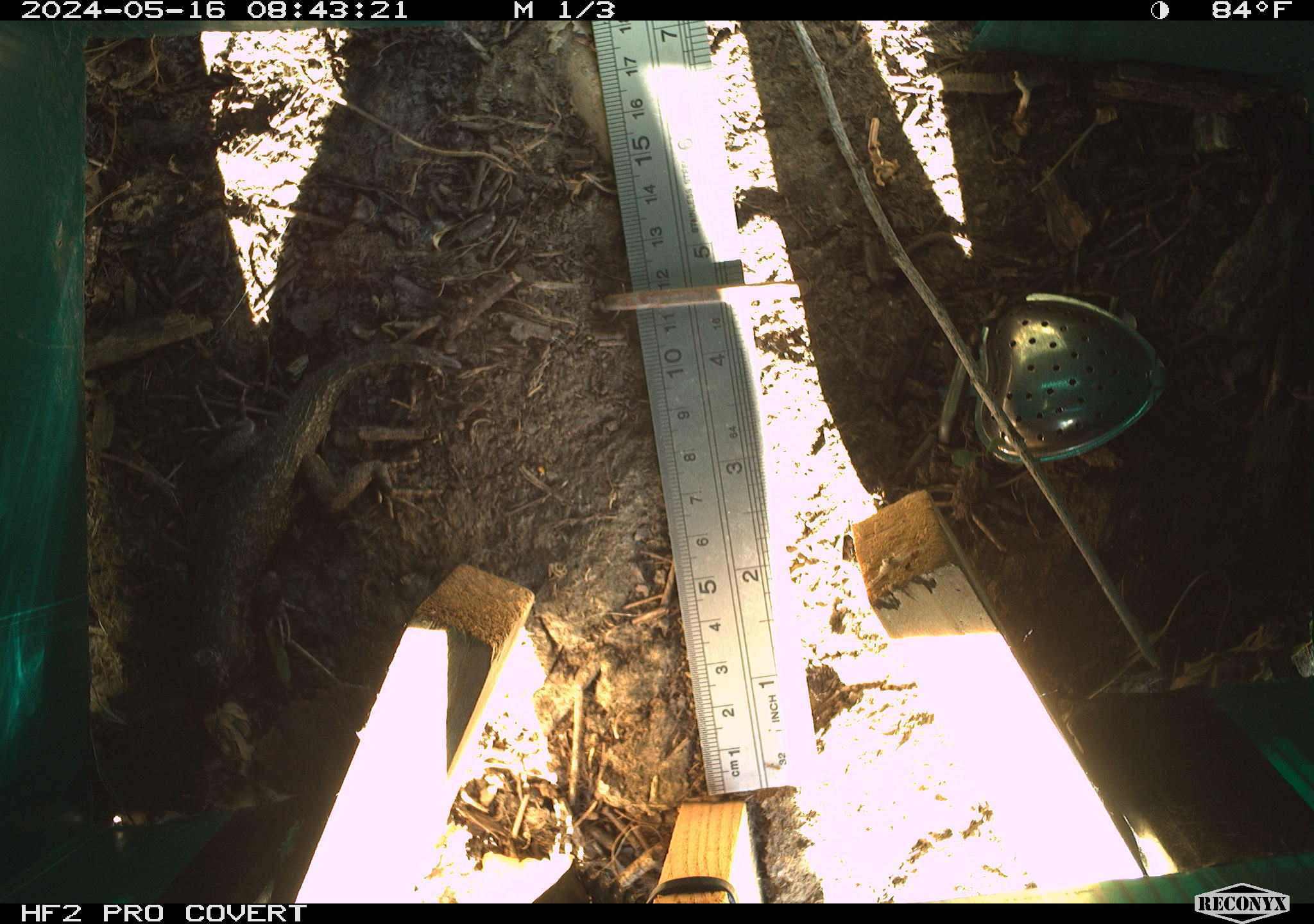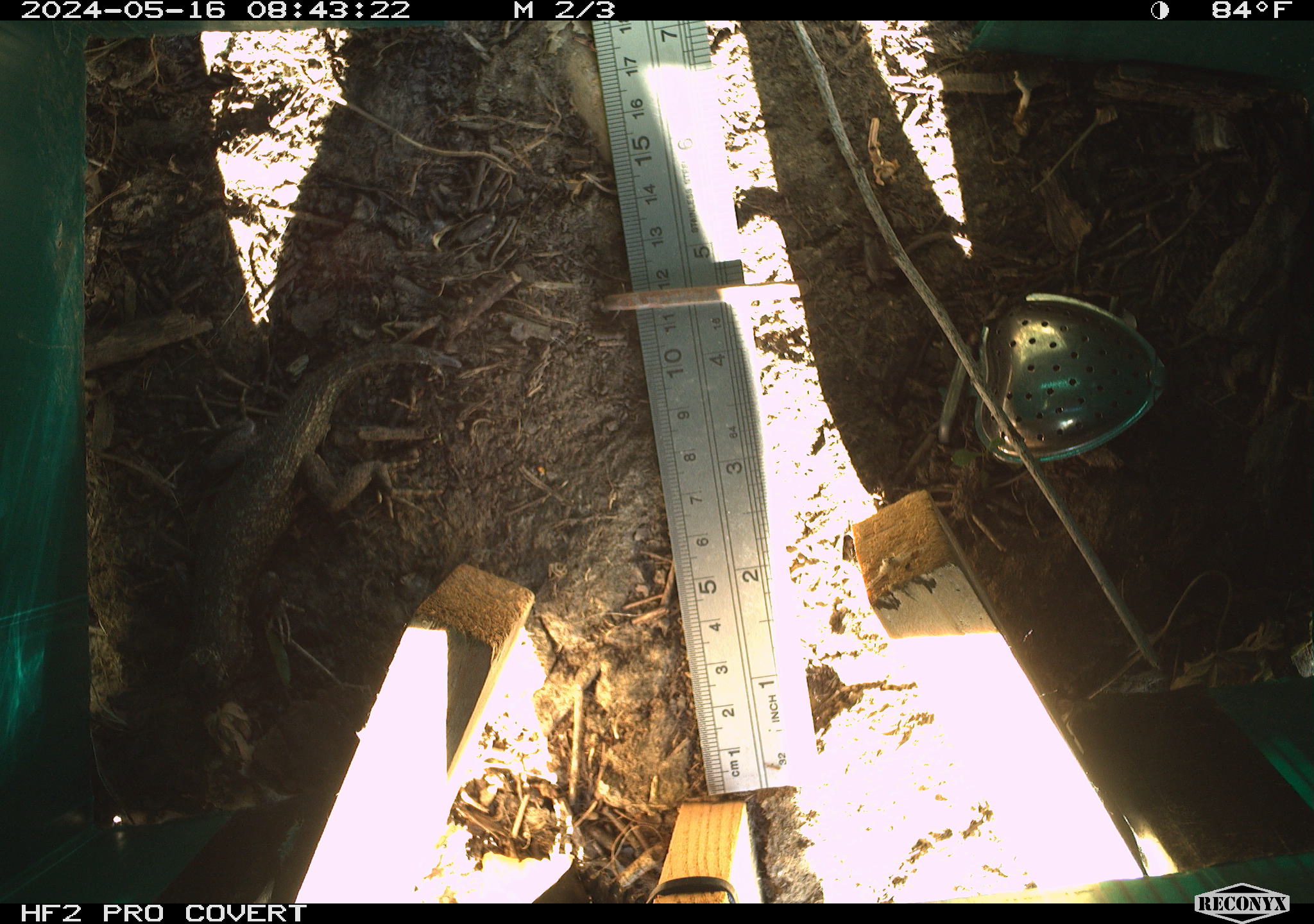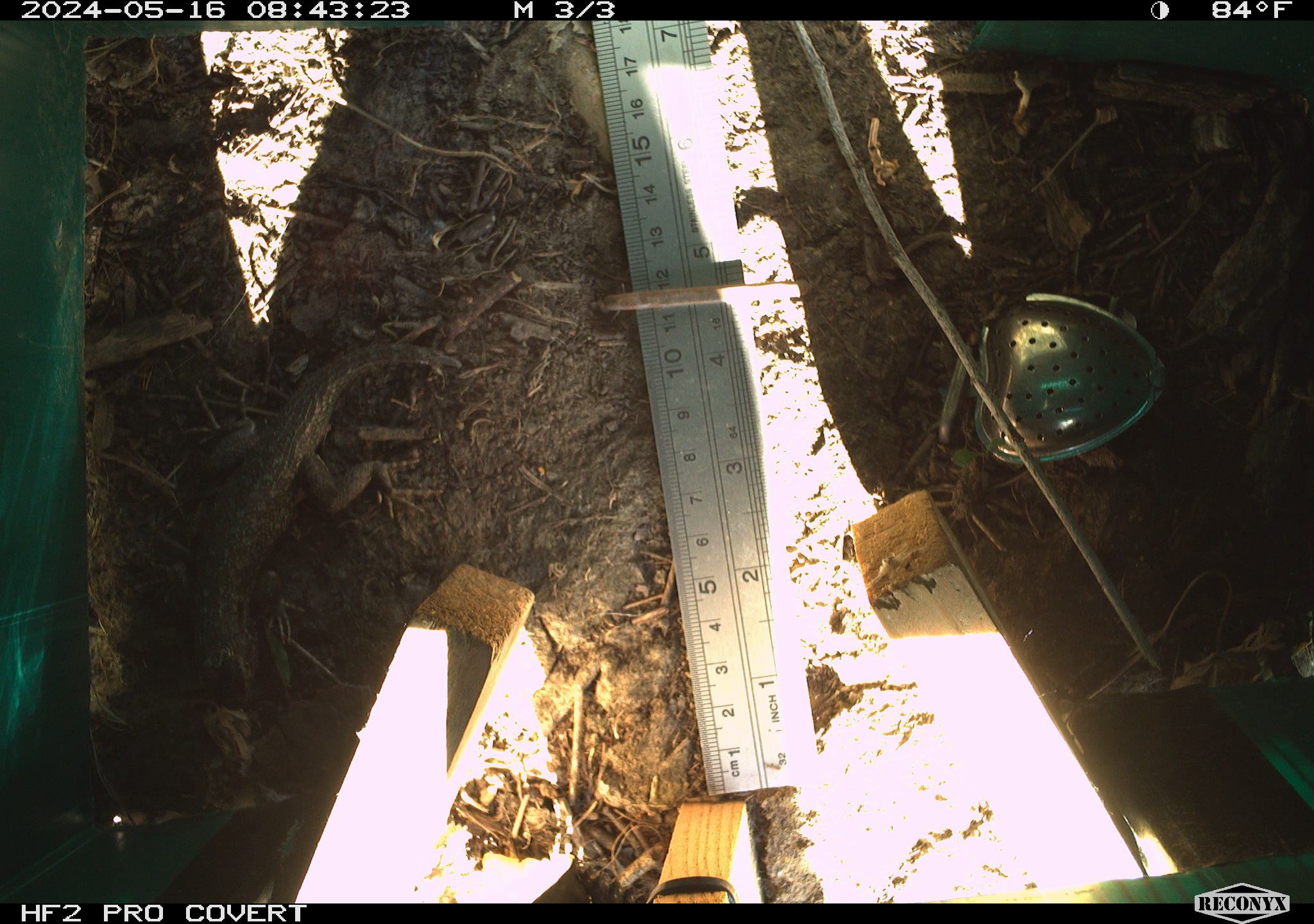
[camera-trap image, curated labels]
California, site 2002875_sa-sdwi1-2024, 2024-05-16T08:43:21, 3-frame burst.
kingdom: Animalia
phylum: Chordata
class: Reptilia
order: Squamata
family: Phrynosomatidae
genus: Sceloporus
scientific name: Sceloporus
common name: spiny lizards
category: sceloporus species